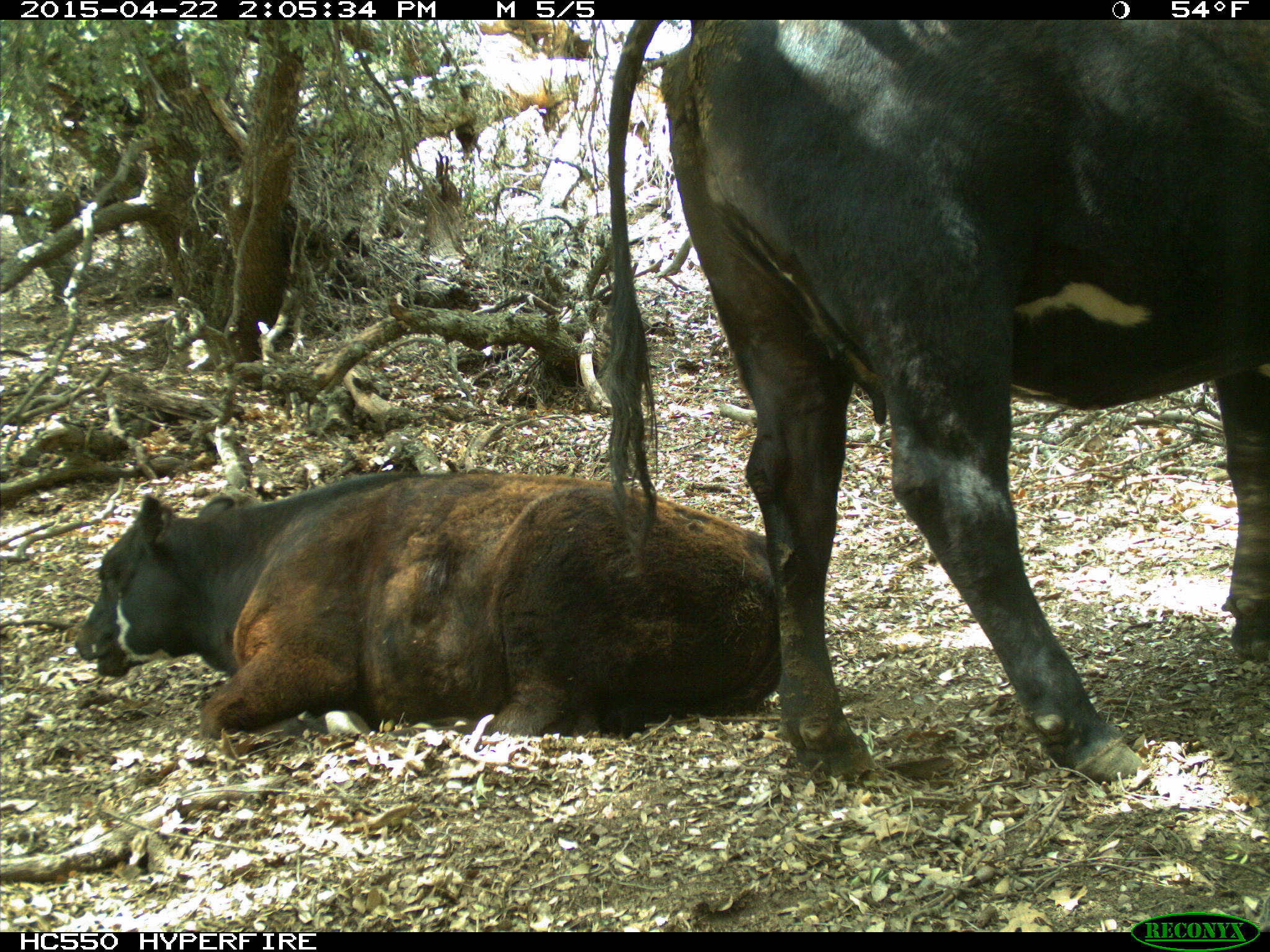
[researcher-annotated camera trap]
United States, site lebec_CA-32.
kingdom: Animalia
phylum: Chordata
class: Mammalia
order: Artiodactyla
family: Bovidae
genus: Bos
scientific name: Bos taurus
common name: domestic cow